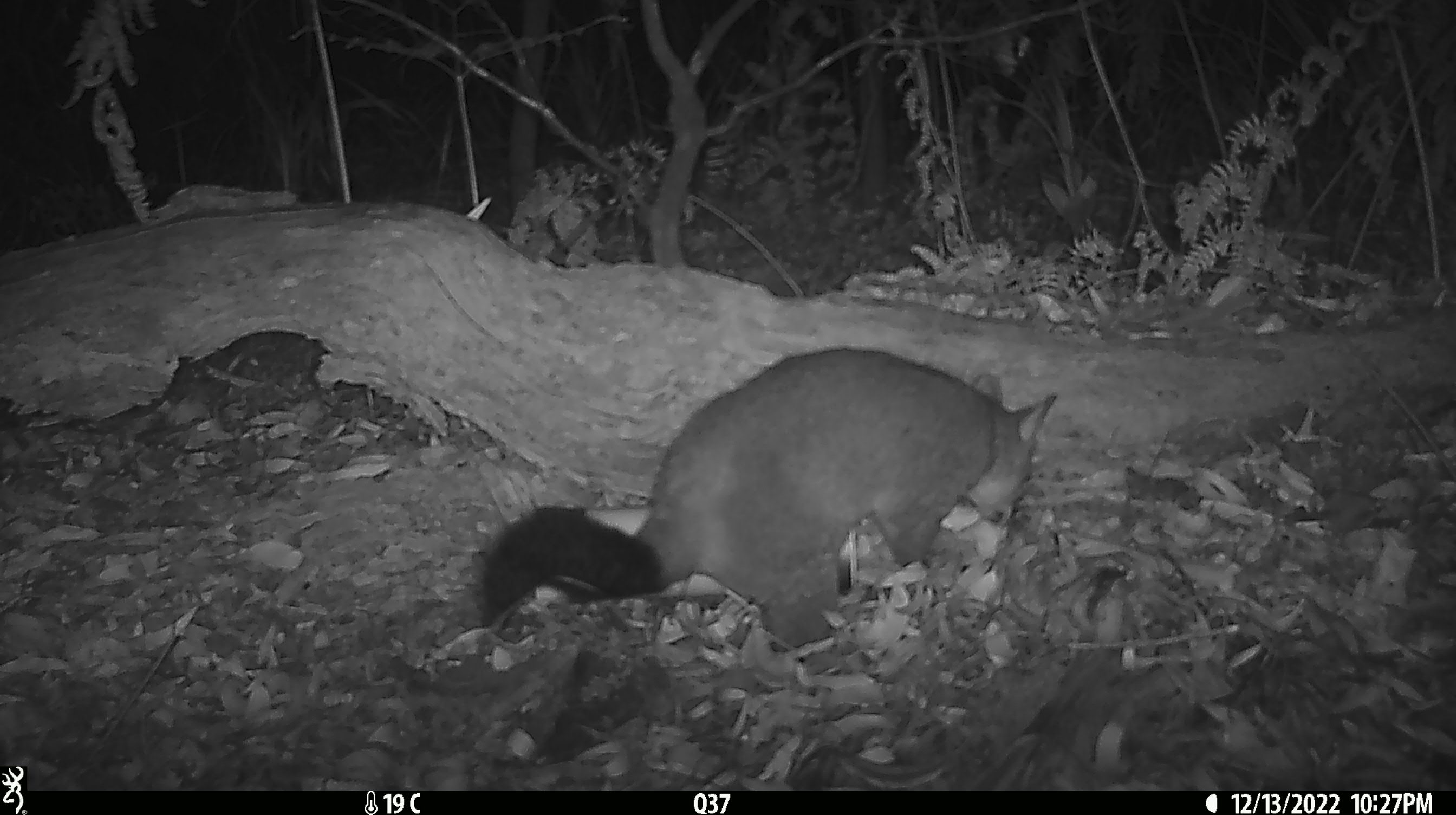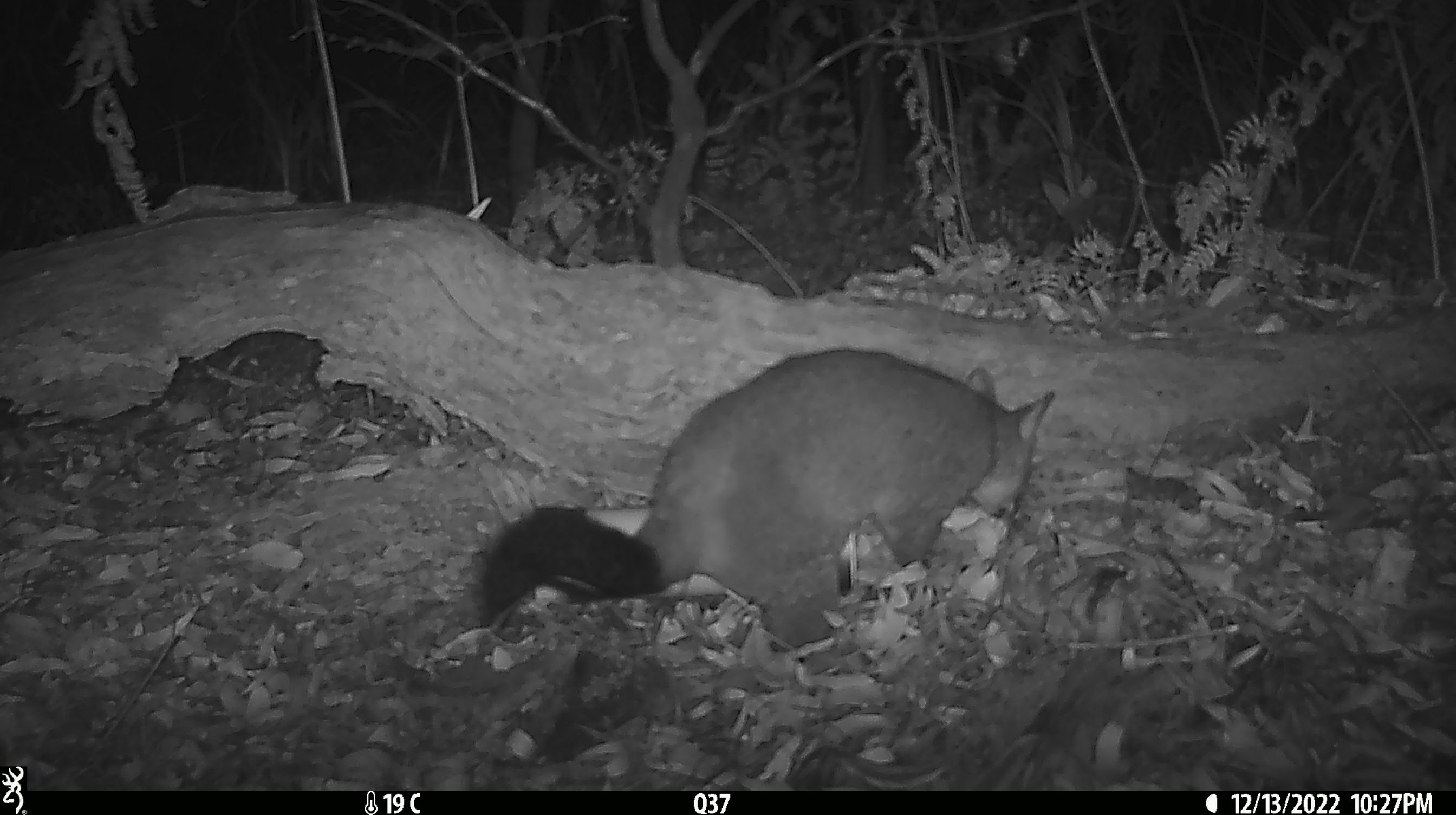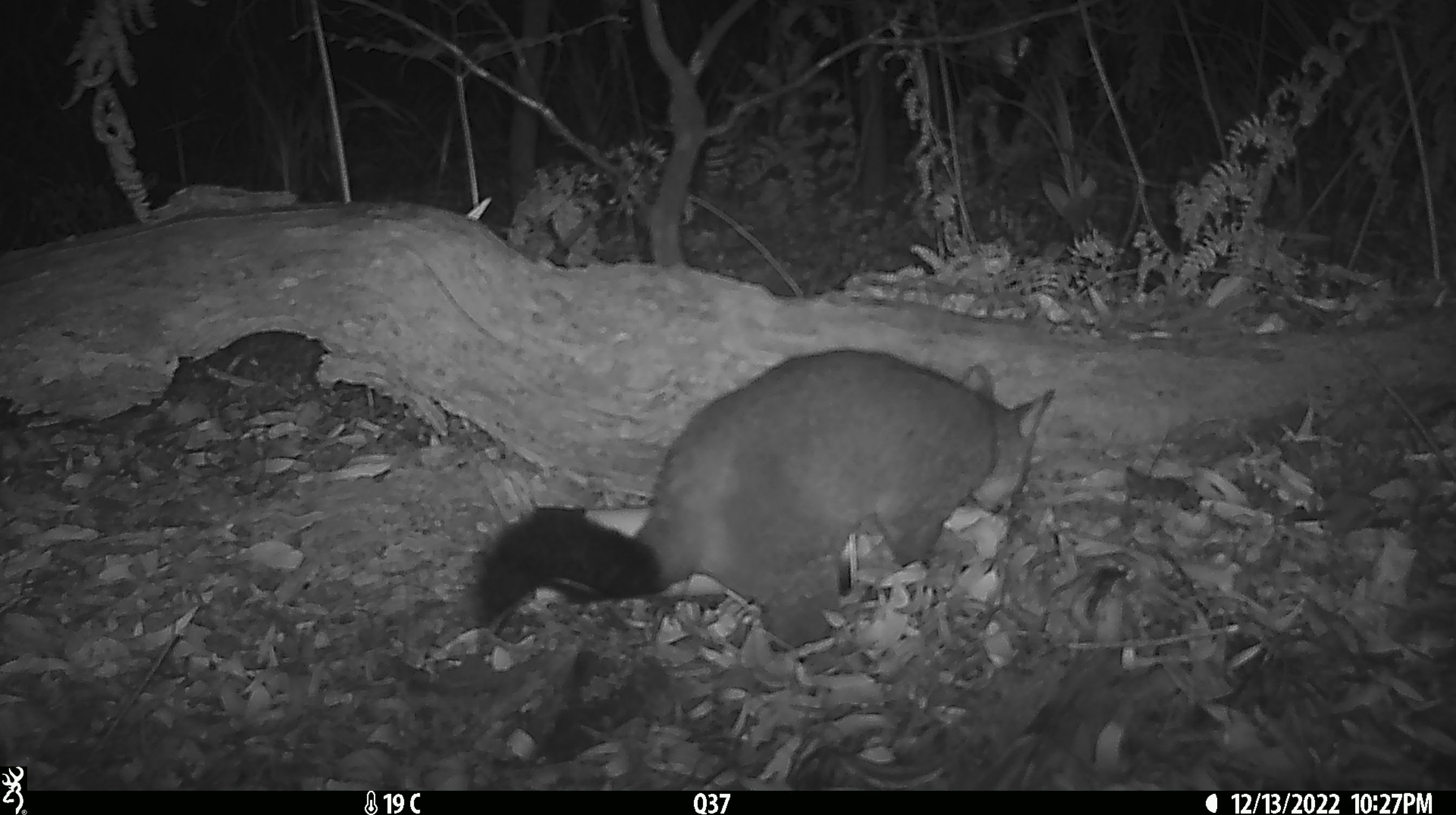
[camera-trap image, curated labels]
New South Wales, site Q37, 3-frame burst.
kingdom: Animalia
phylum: Chordata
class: Mammalia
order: Diprotodontia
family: Phalangeridae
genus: Trichosurus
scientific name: Trichosurus vulpecula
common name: common brushtail possum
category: possum